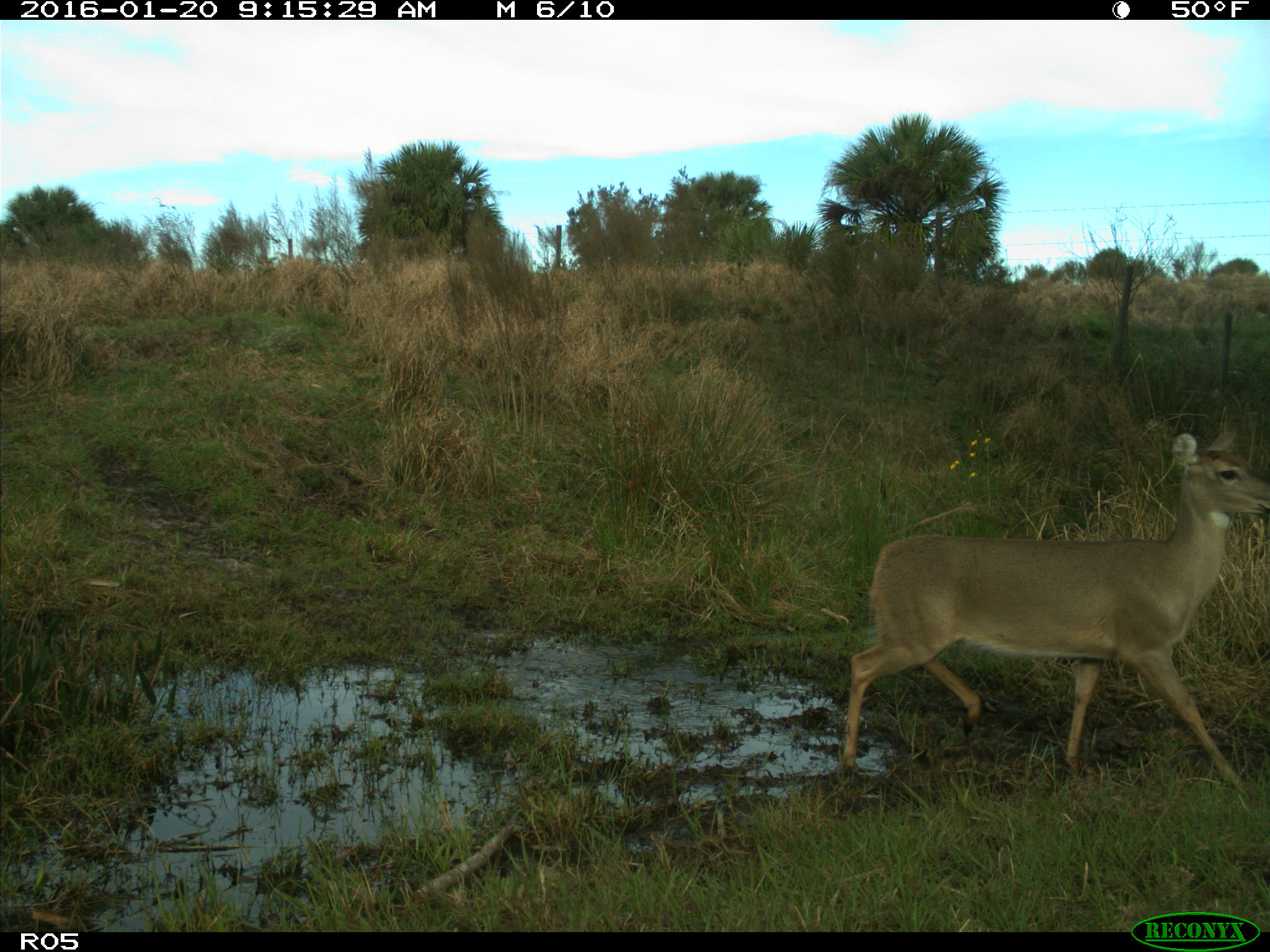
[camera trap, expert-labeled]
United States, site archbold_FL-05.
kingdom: Animalia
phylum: Chordata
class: Mammalia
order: Artiodactyla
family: Cervidae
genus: Odocoileus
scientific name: Odocoileus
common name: deer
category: unidentified deer